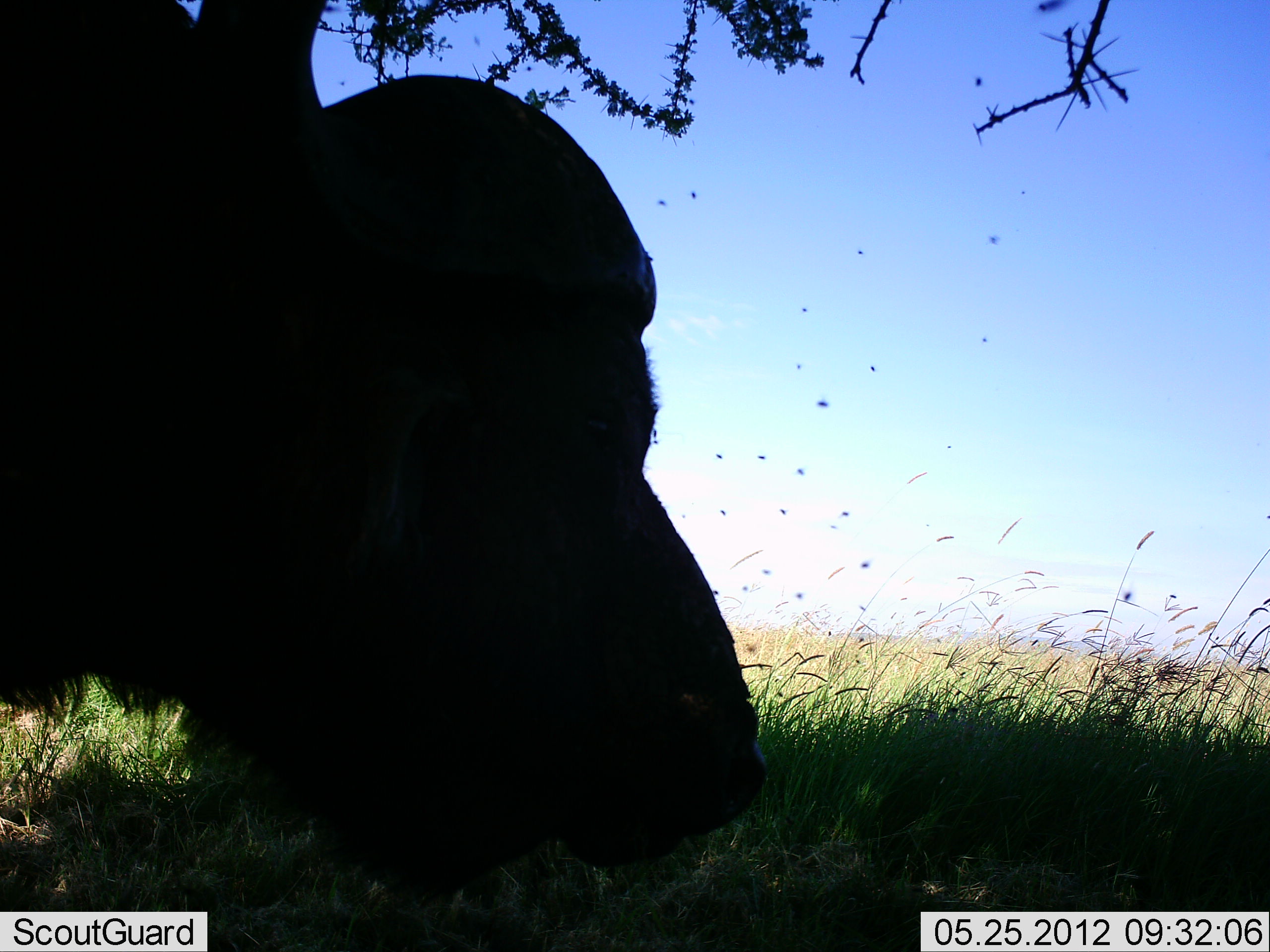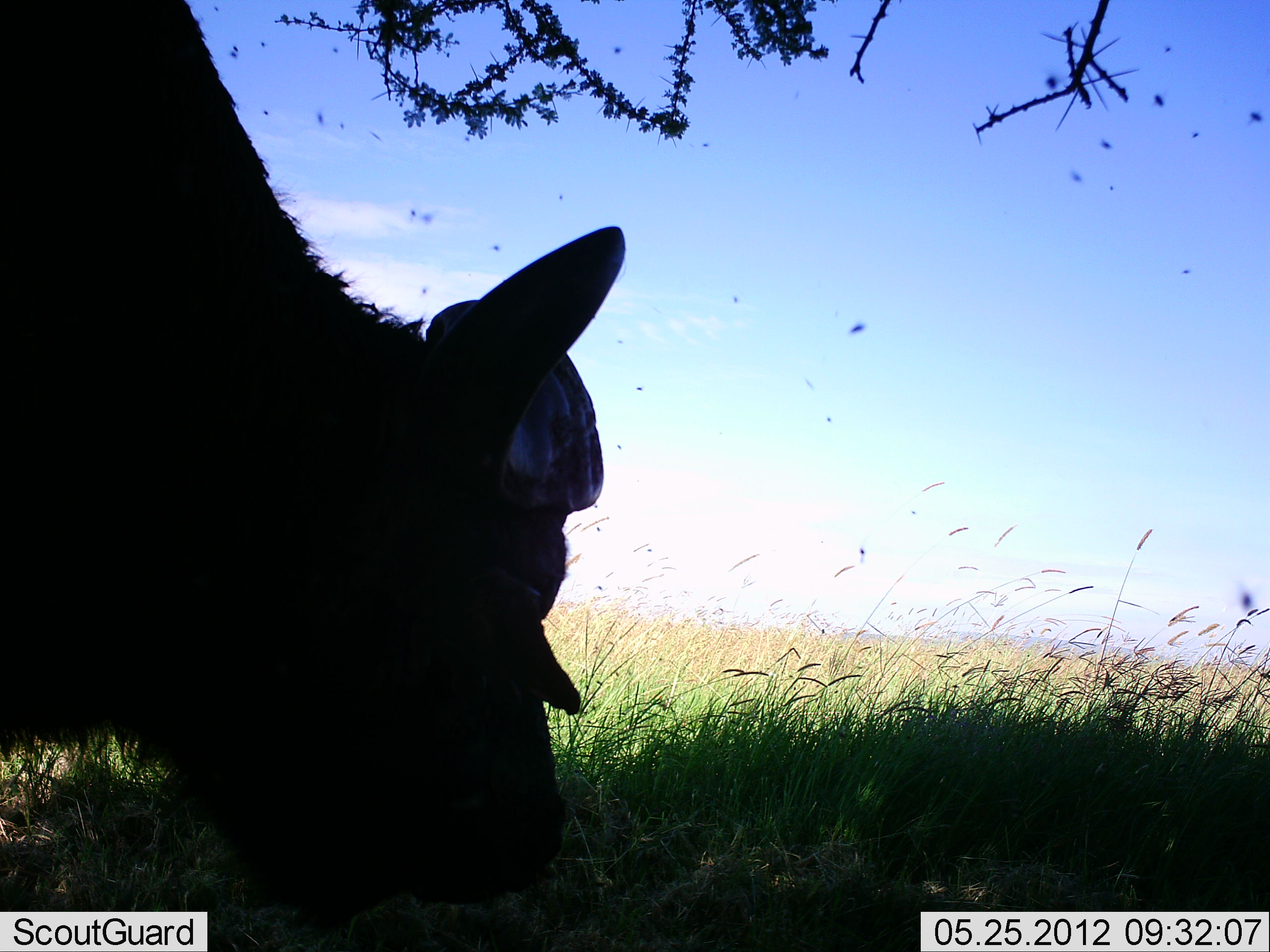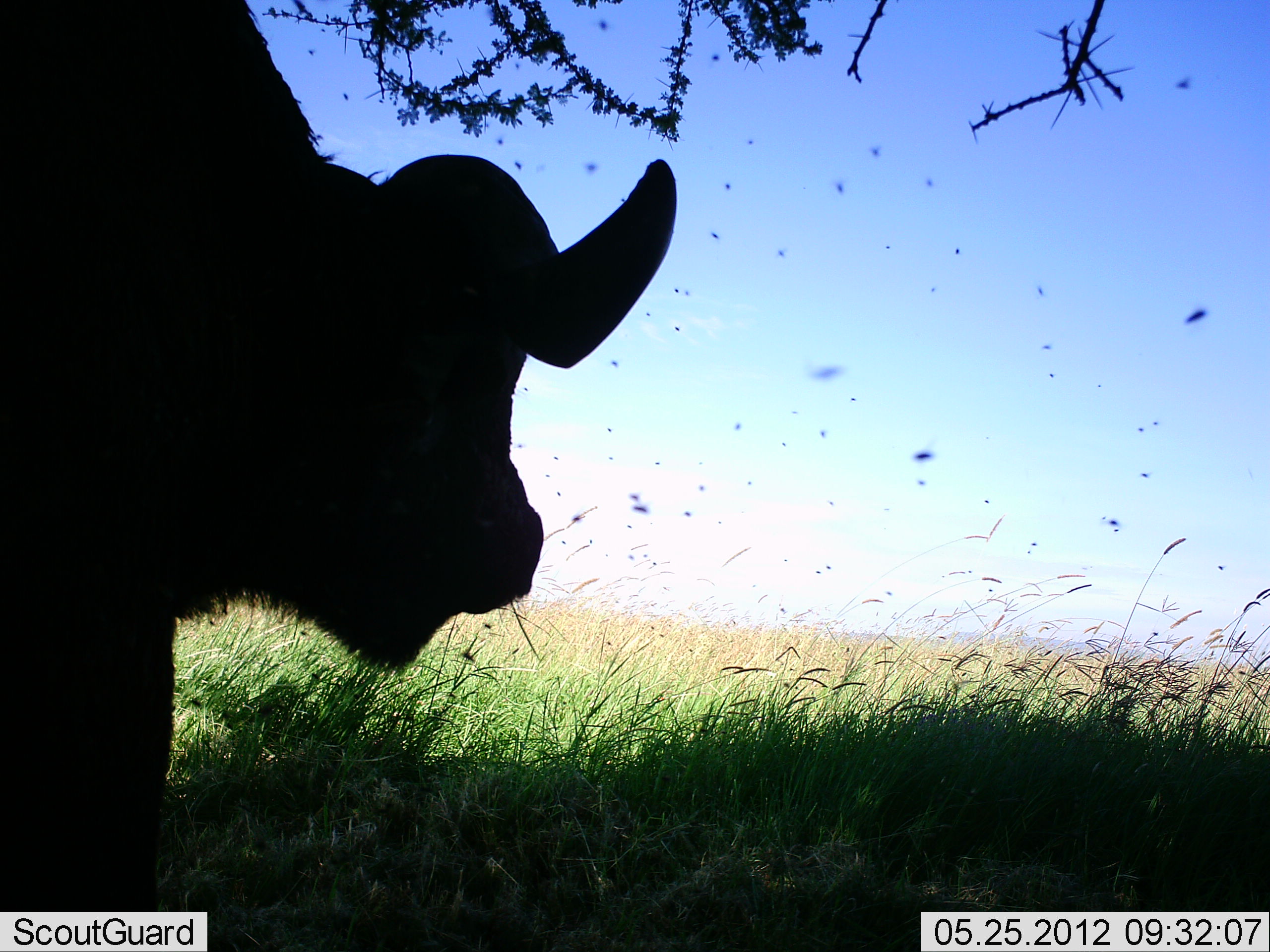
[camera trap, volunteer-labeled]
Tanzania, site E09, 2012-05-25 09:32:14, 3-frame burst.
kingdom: Animalia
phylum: Chordata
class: Mammalia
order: Artiodactyla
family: Bovidae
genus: Syncerus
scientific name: Syncerus caffer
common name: cape buffalo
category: buffalo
Buffalo (cape buffalo) (Syncerus caffer), count 1. Behavior (volunteer vote fractions): standing 30%, resting 0%, moving 0%, interacting 0%. Young present (vote fraction): 0%. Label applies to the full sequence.